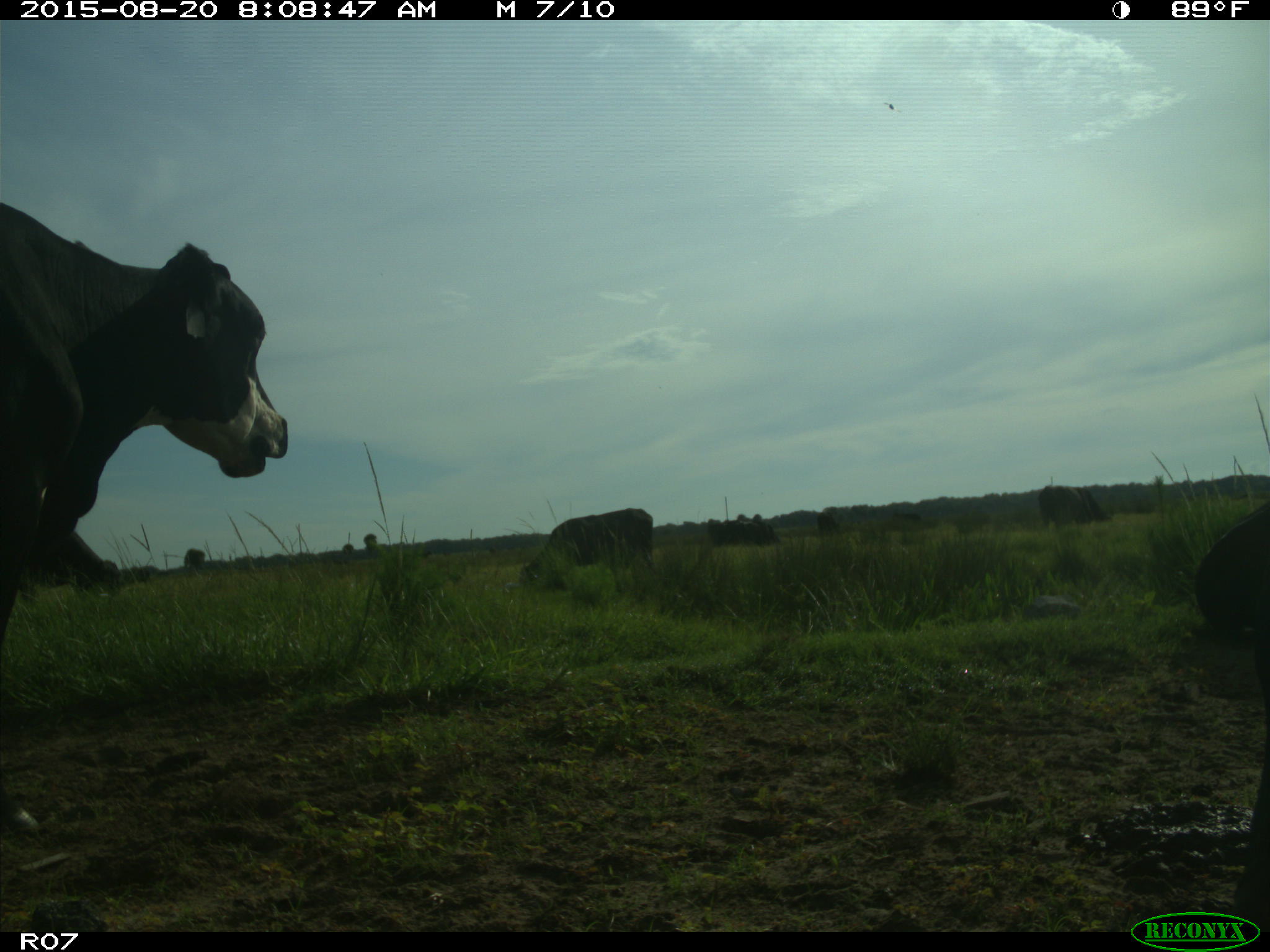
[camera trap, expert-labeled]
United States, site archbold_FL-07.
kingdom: Animalia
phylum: Chordata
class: Mammalia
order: Artiodactyla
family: Bovidae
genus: Bos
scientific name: Bos taurus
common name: domestic cow